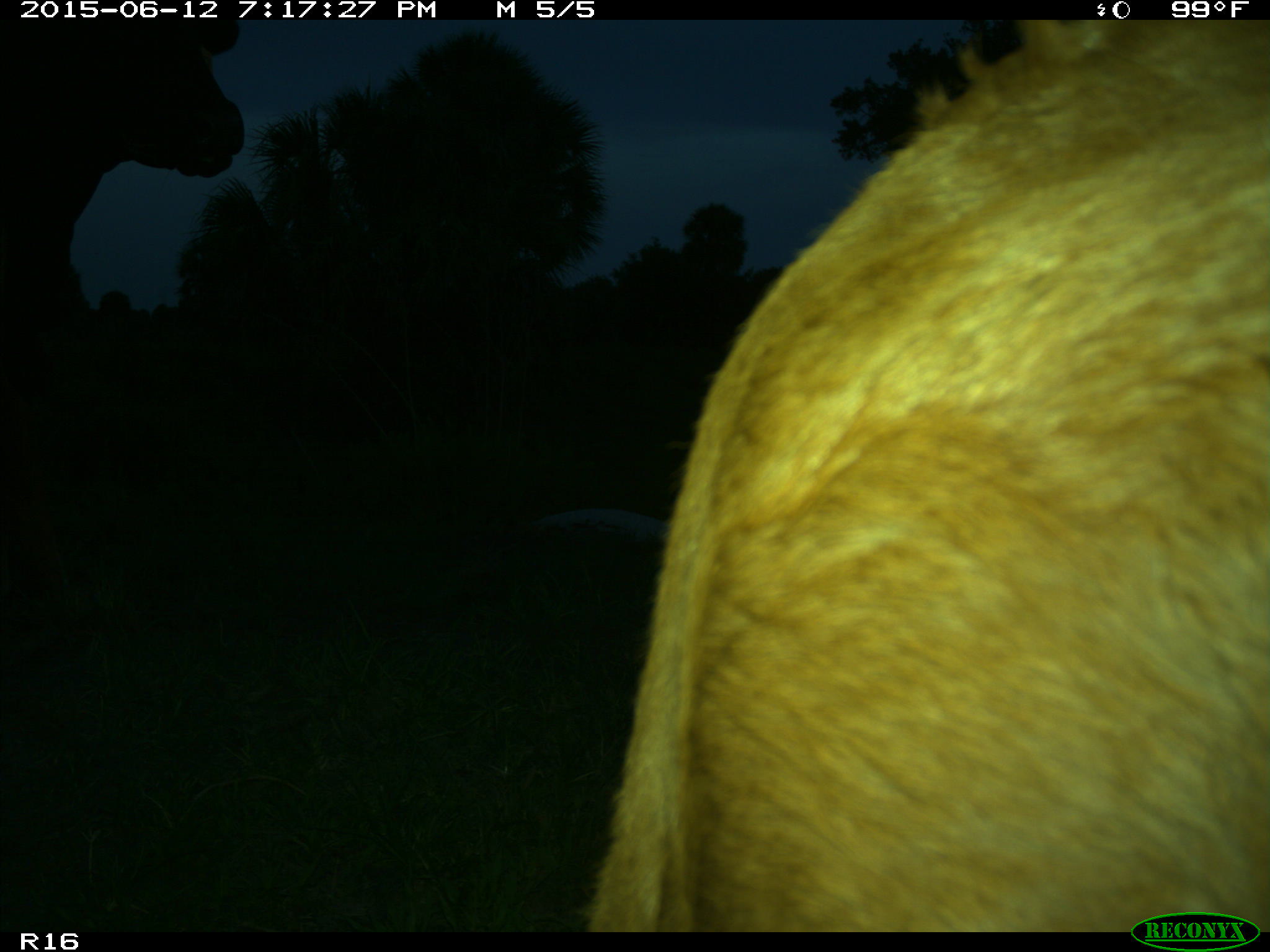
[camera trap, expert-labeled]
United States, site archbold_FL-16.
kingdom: Animalia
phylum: Chordata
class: Mammalia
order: Artiodactyla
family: Bovidae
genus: Bos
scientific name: Bos taurus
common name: domestic cow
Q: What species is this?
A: Bos taurus (domestic cow).